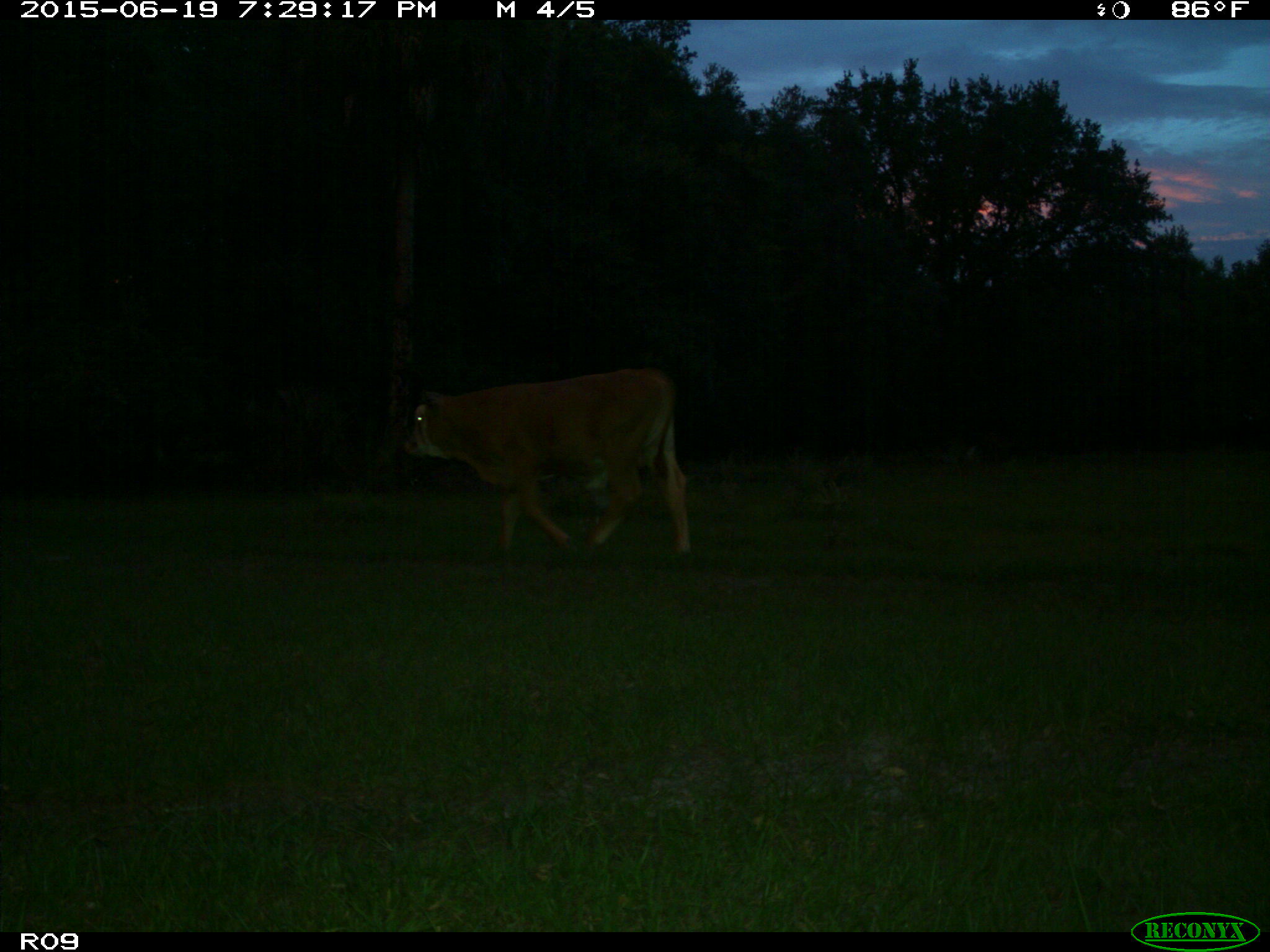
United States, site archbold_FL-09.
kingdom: Animalia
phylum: Chordata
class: Mammalia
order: Artiodactyla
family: Bovidae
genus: Bos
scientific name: Bos taurus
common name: domestic cow